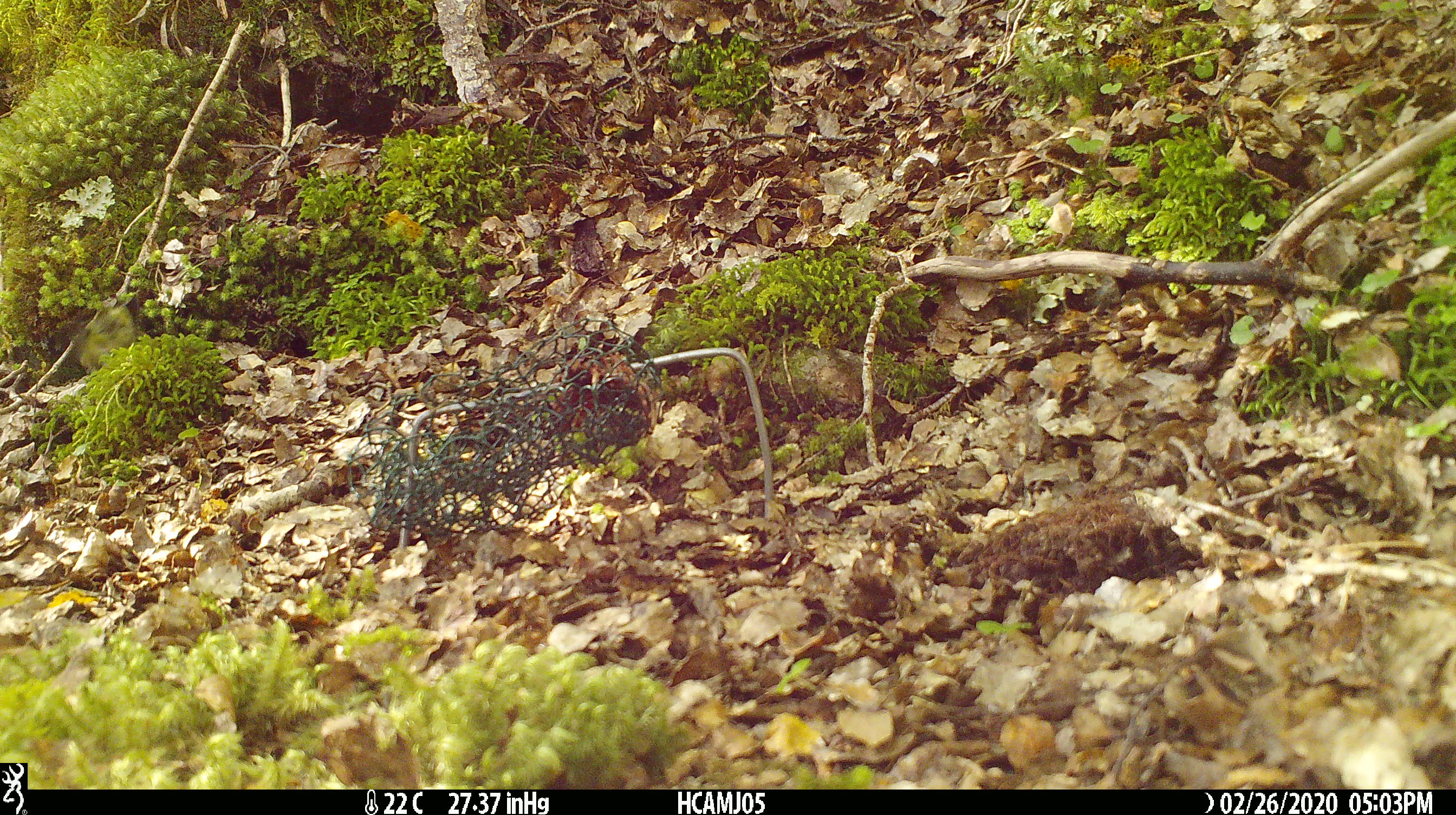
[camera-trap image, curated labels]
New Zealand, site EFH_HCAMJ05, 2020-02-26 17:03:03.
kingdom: Animalia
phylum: Chordata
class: Mammalia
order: Rodentia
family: Muridae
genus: Mus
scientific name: Mus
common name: mouse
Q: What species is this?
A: Mouse (Mus).